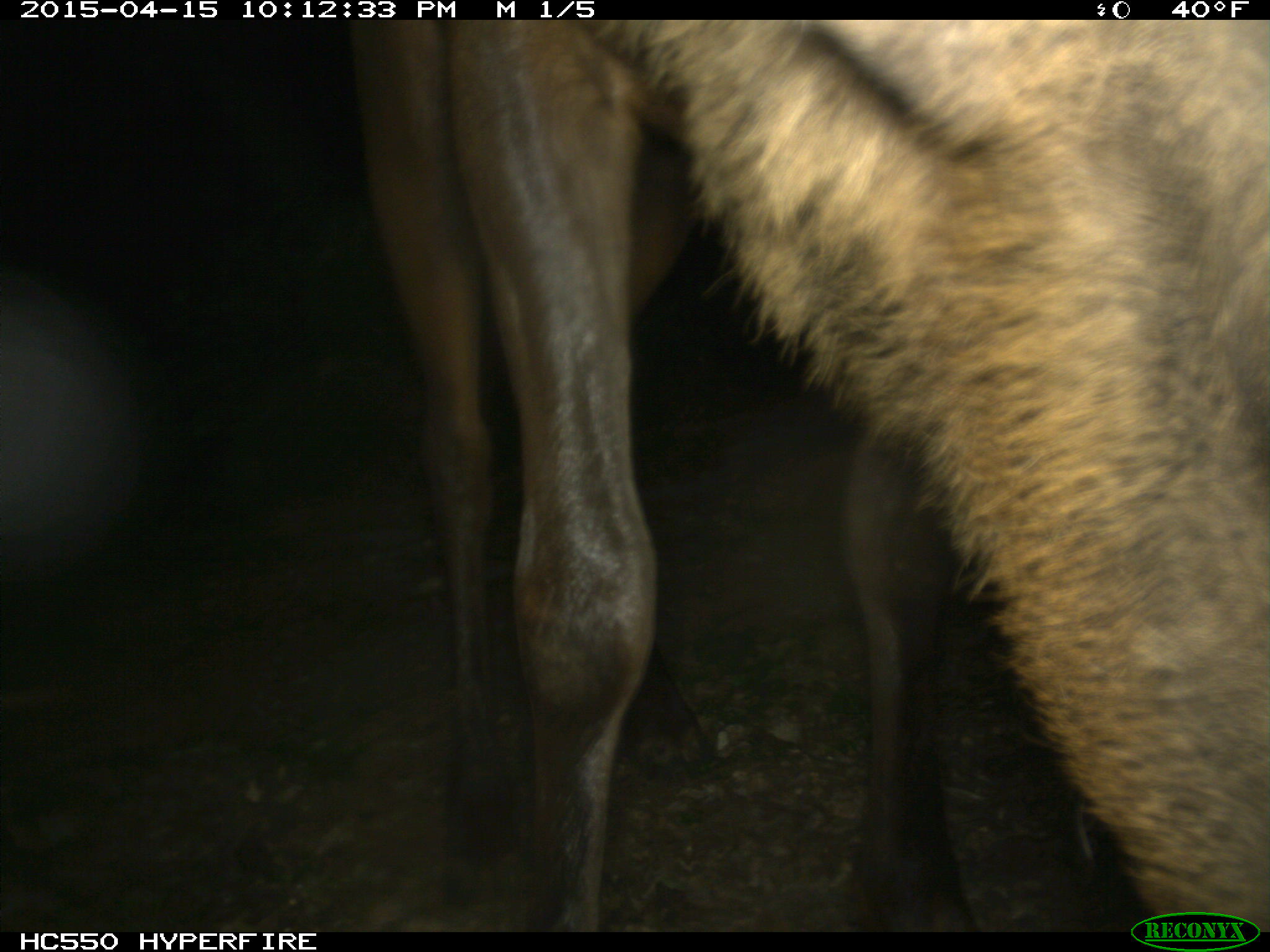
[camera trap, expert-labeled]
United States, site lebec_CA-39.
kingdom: Animalia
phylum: Chordata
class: Mammalia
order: Artiodactyla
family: Cervidae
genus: Cervus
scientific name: Cervus canadensis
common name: elk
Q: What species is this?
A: Cervus canadensis (elk).